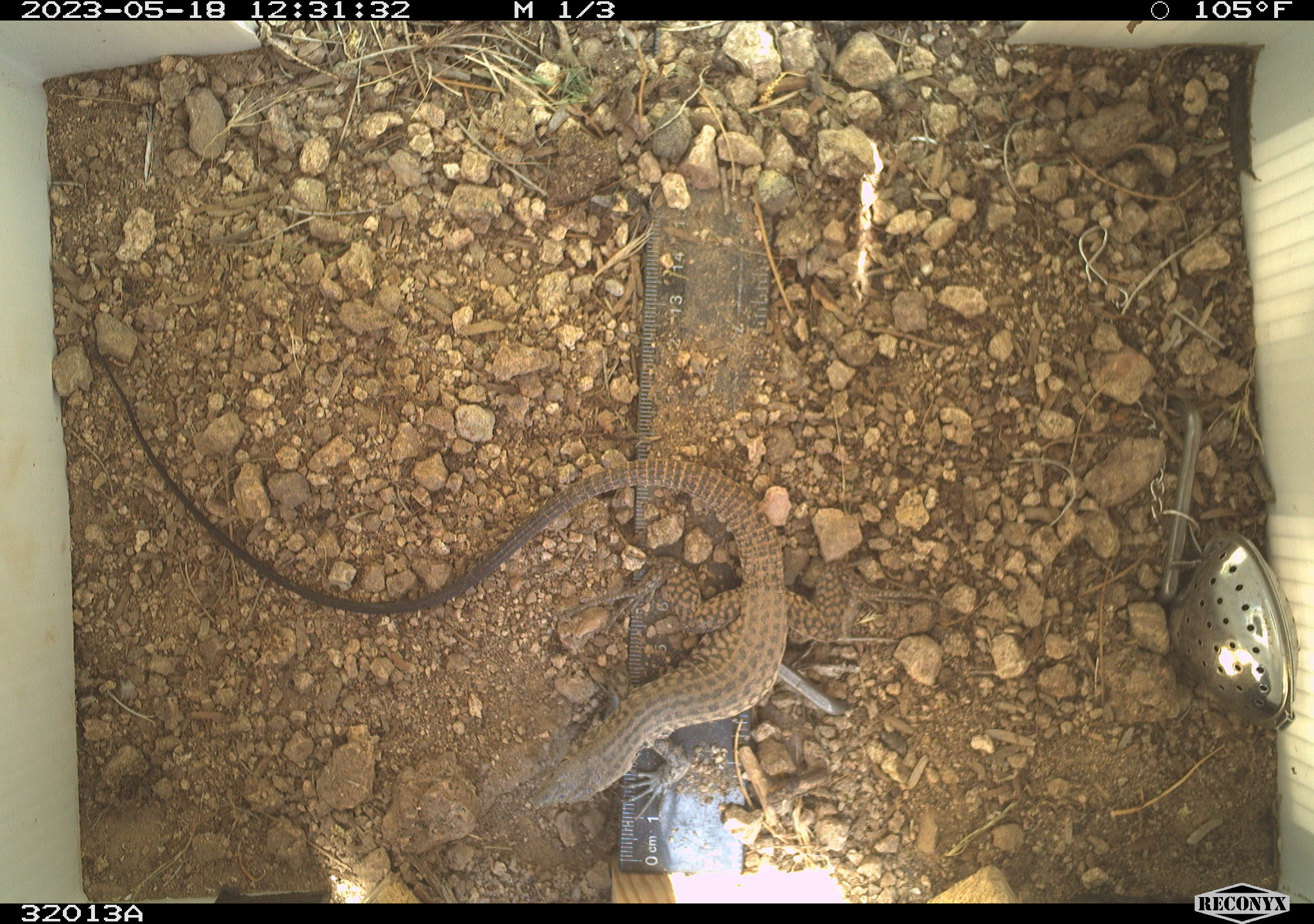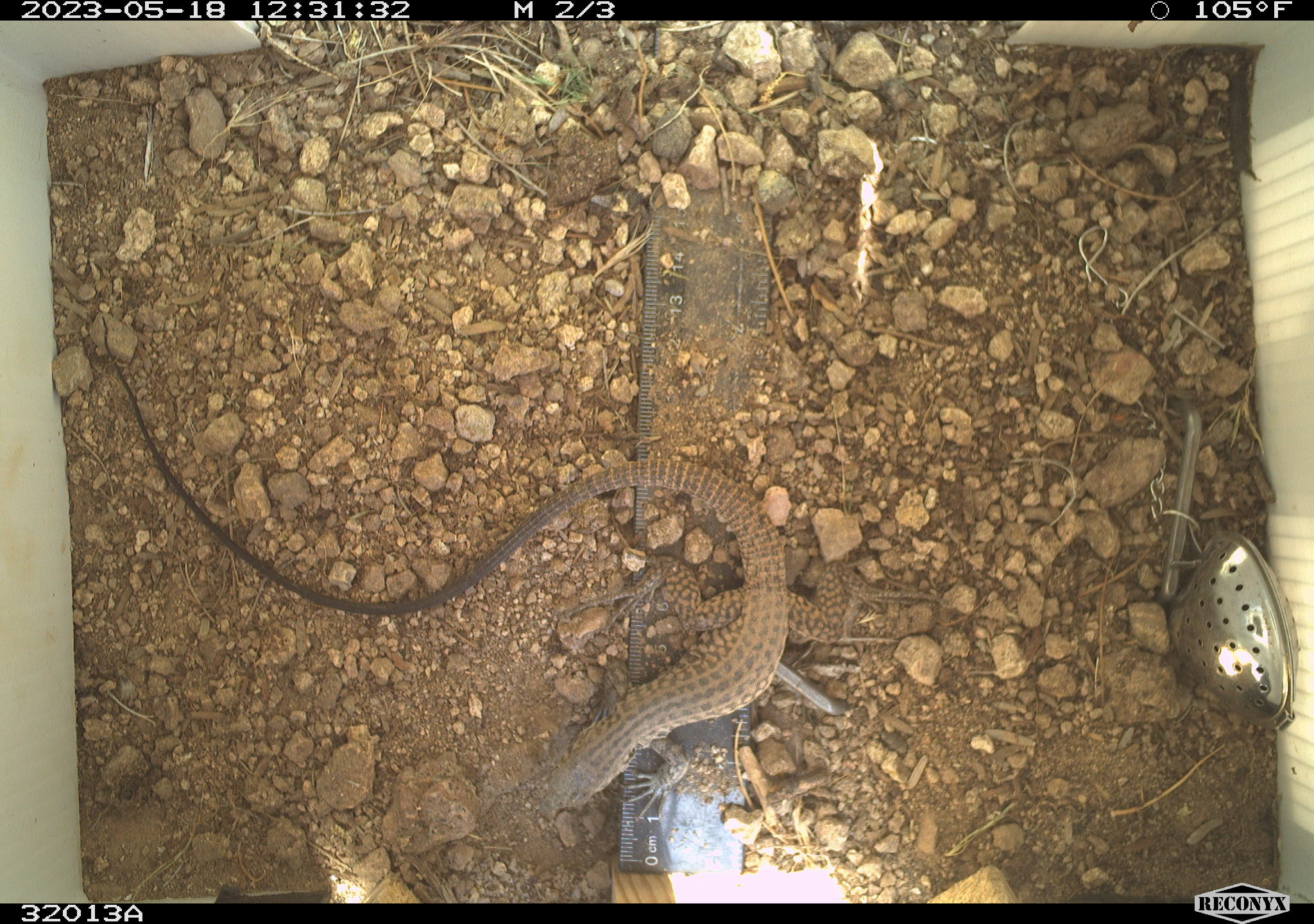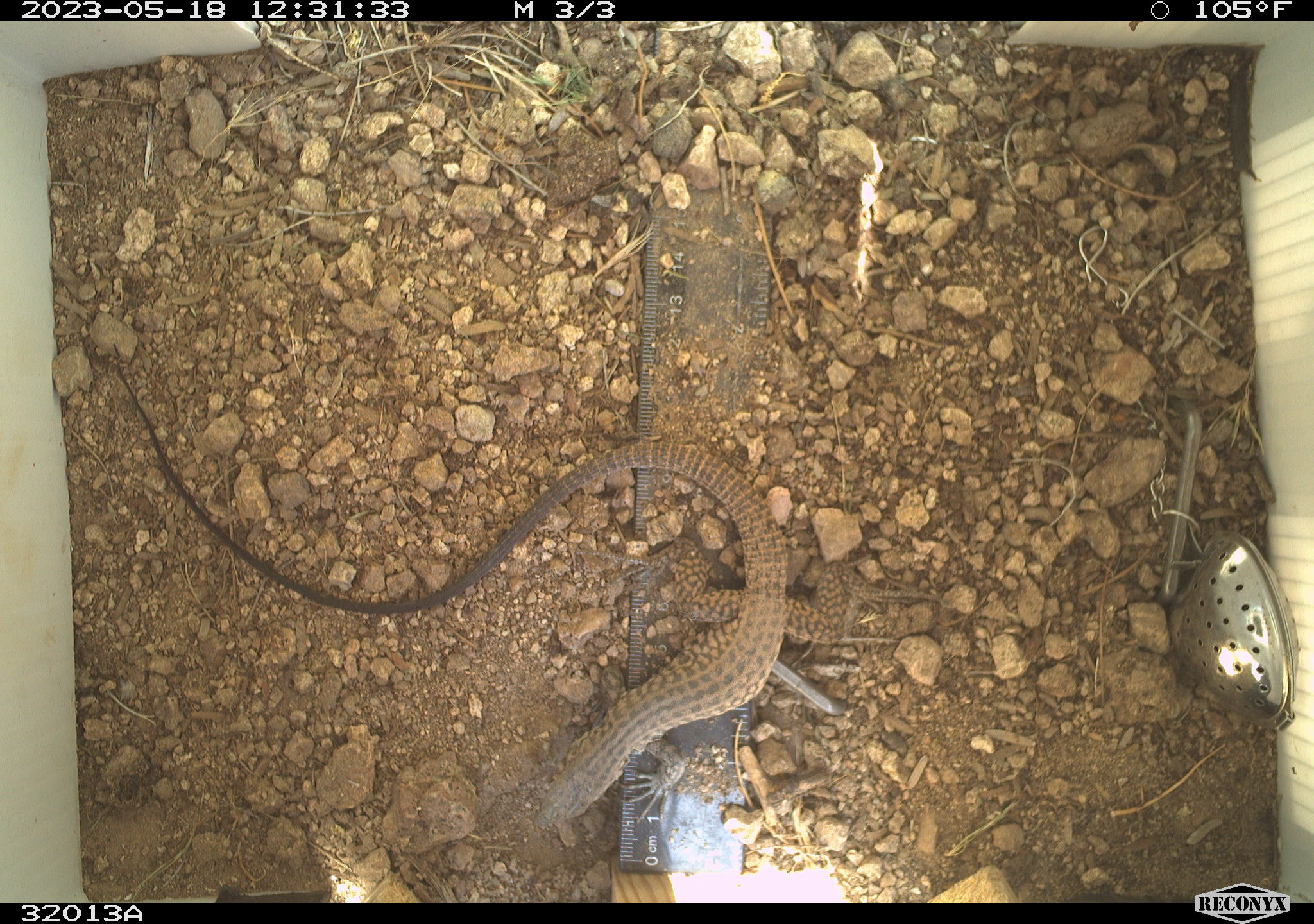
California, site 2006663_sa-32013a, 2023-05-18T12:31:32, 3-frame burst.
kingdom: Animalia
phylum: Chordata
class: Reptilia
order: Squamata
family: Teiidae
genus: Aspidoscelis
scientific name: Aspidoscelis tigris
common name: western whiptail